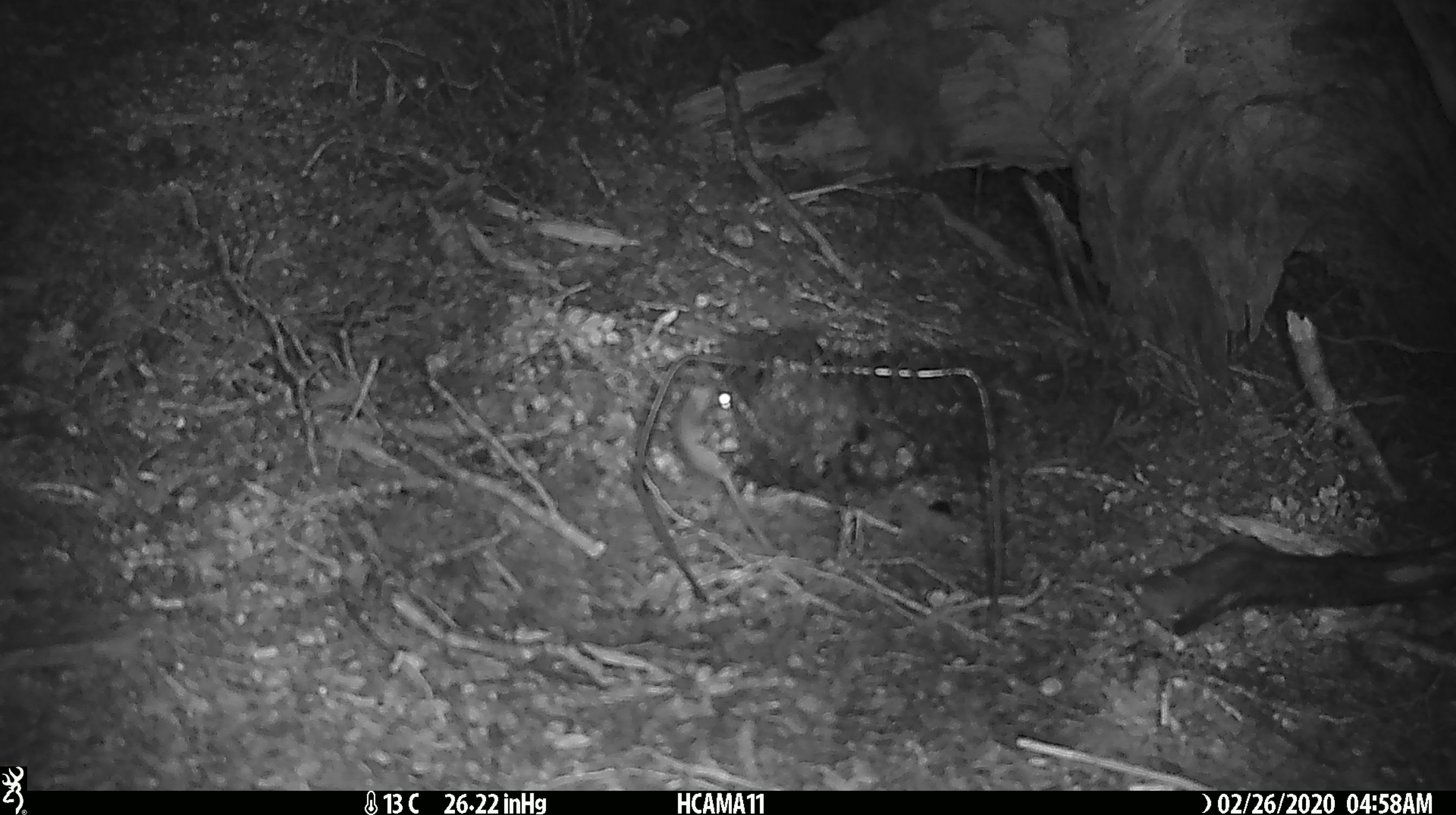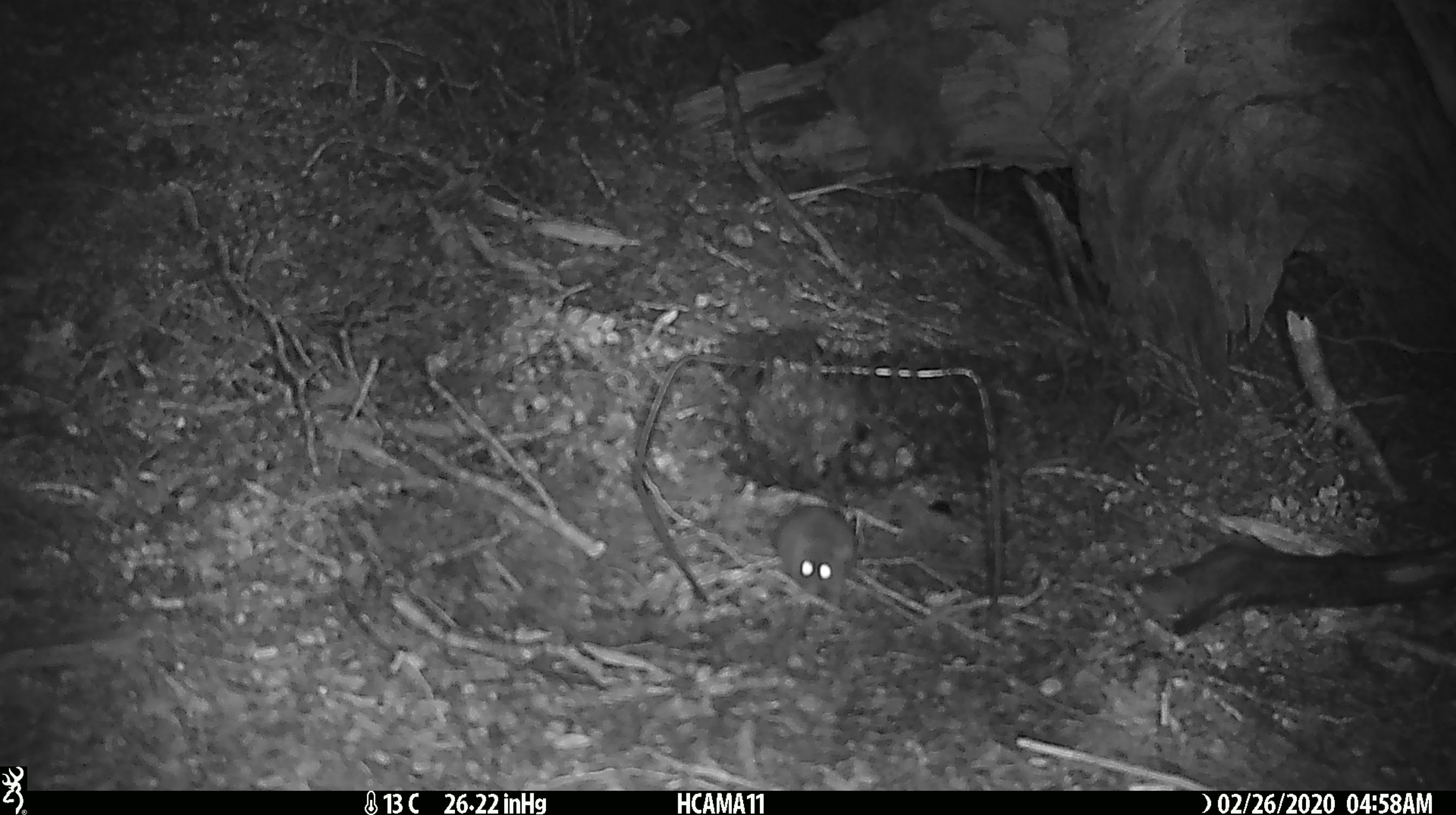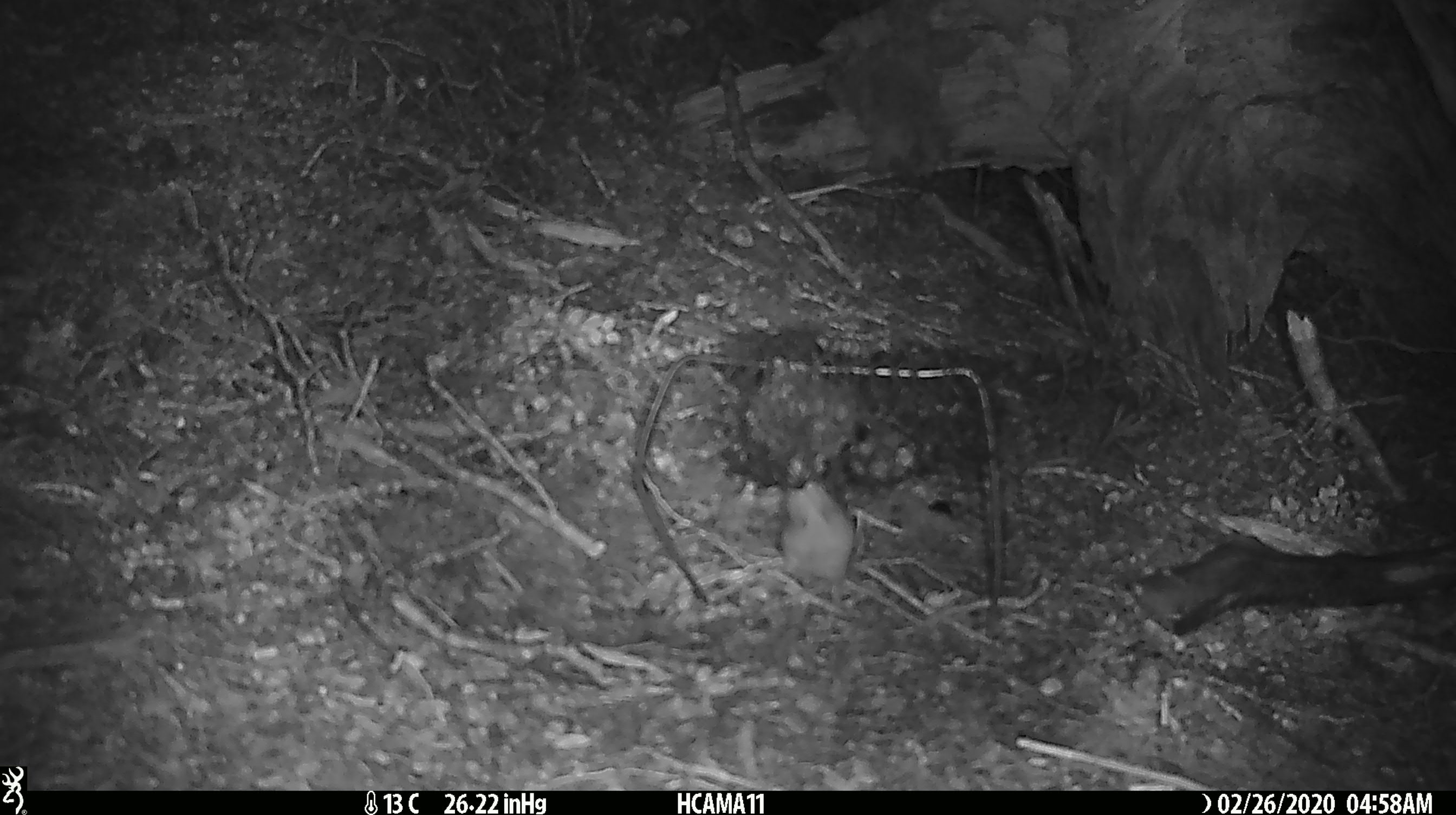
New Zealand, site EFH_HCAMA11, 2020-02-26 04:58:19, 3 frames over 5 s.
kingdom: Animalia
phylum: Chordata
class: Mammalia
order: Rodentia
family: Muridae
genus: Mus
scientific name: Mus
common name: mouse